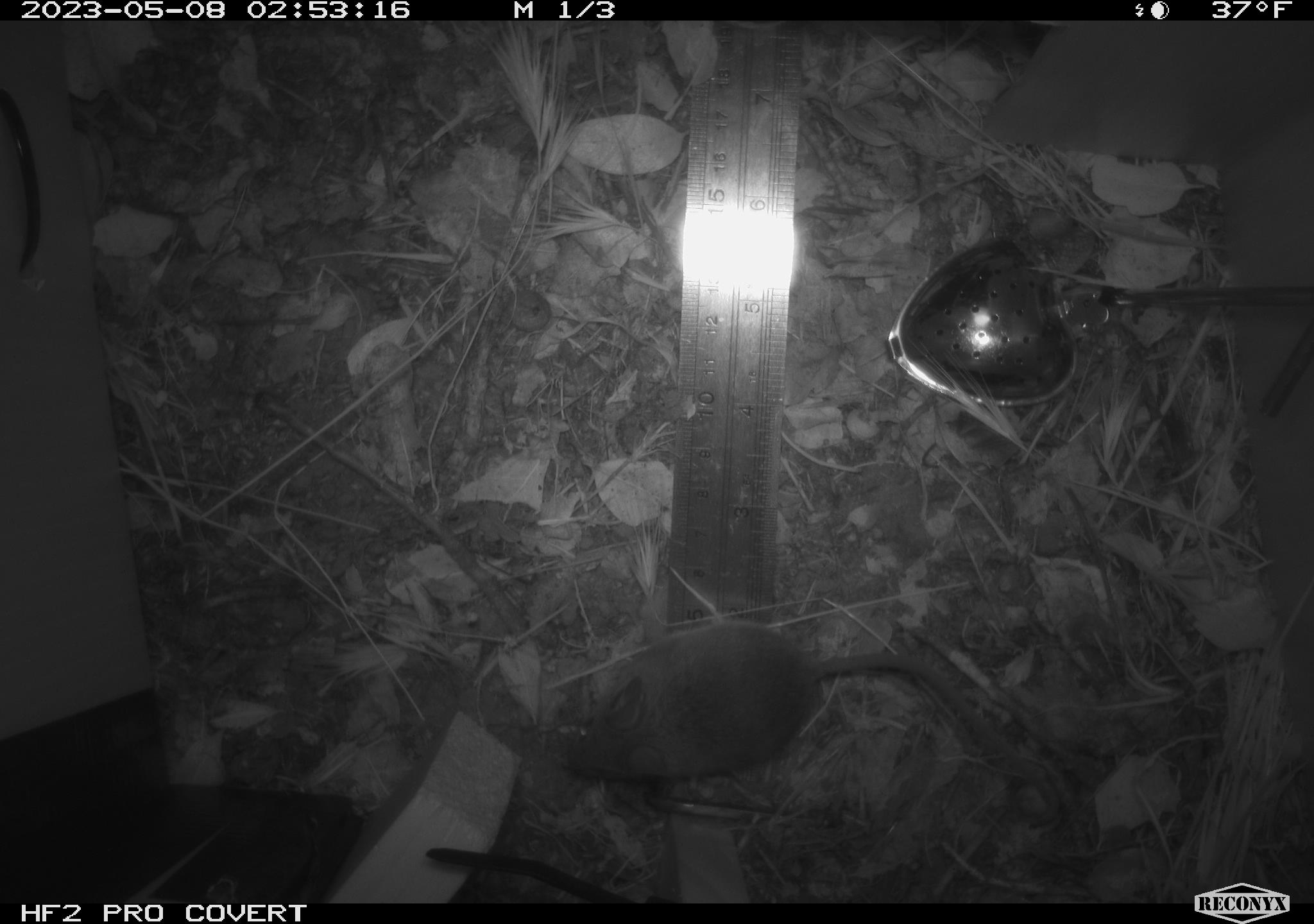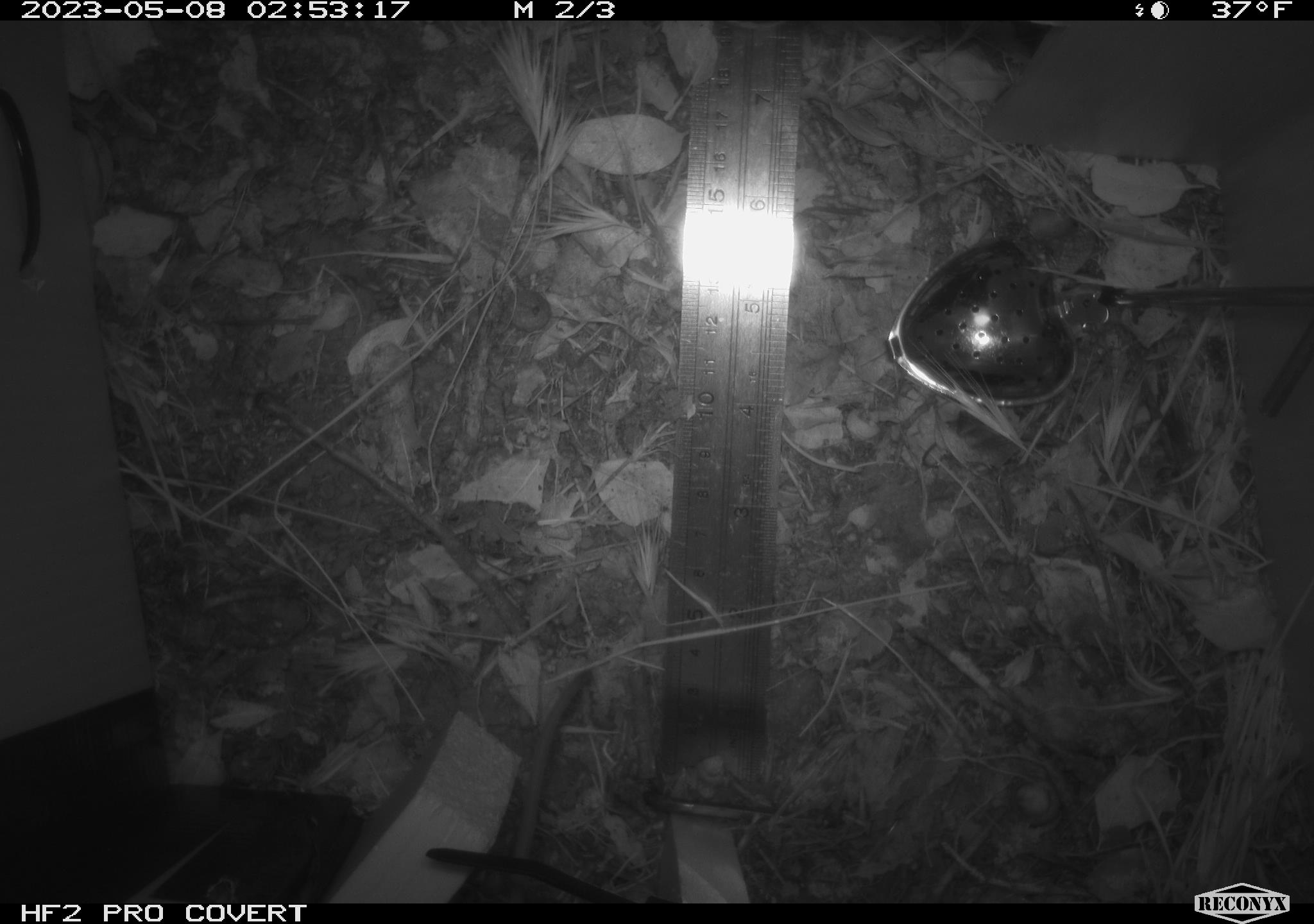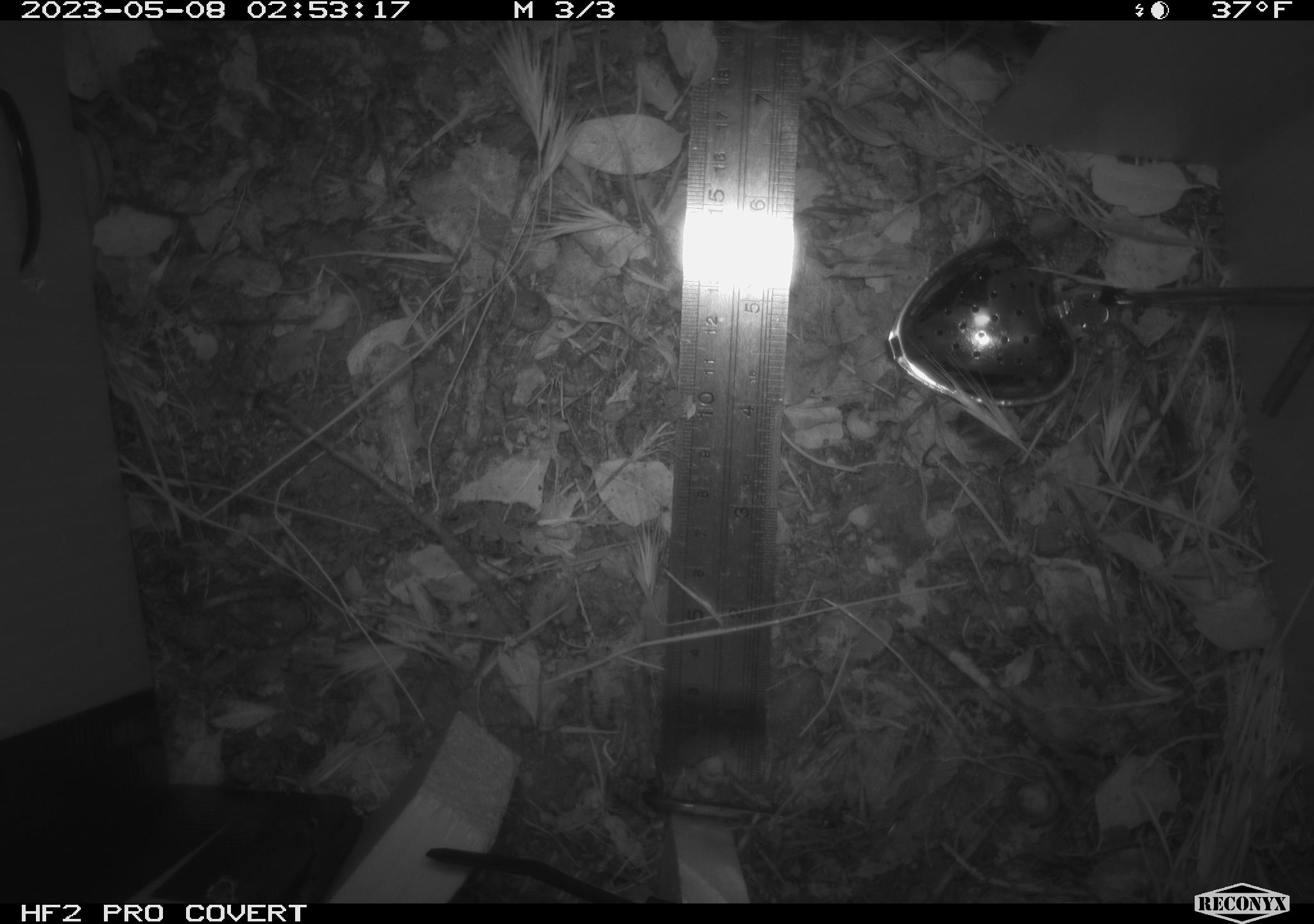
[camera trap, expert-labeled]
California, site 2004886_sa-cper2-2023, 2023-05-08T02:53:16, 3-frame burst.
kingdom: Animalia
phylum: Chordata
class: Mammalia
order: Rodentia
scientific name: Rodentia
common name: mouse species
Mouse species (Rodentia).